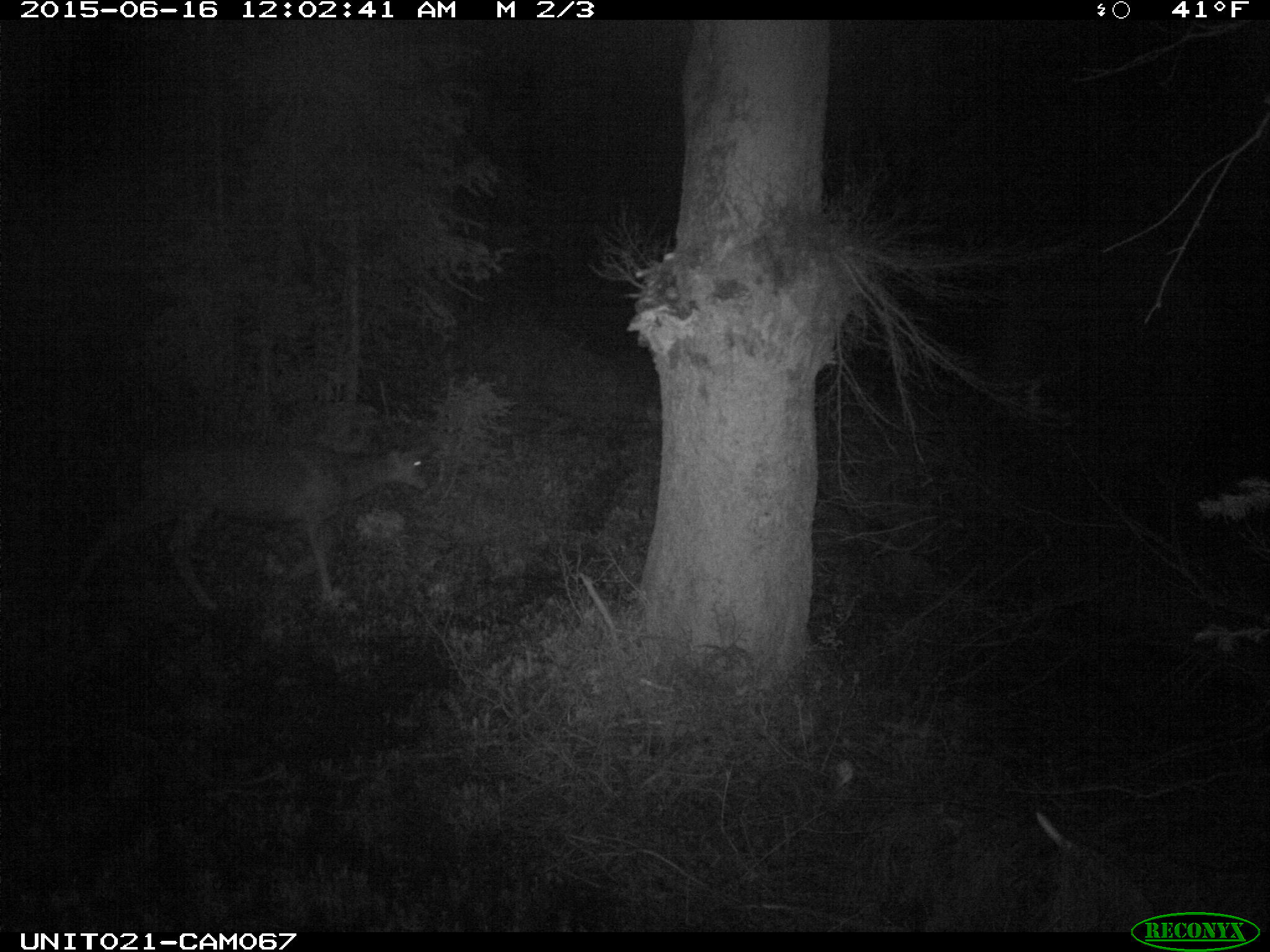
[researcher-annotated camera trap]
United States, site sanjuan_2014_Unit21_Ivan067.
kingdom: Animalia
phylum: Chordata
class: Mammalia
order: Artiodactyla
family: Cervidae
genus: Odocoileus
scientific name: Odocoileus hemionus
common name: mule deer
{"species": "Odocoileus hemionus (mule deer)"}